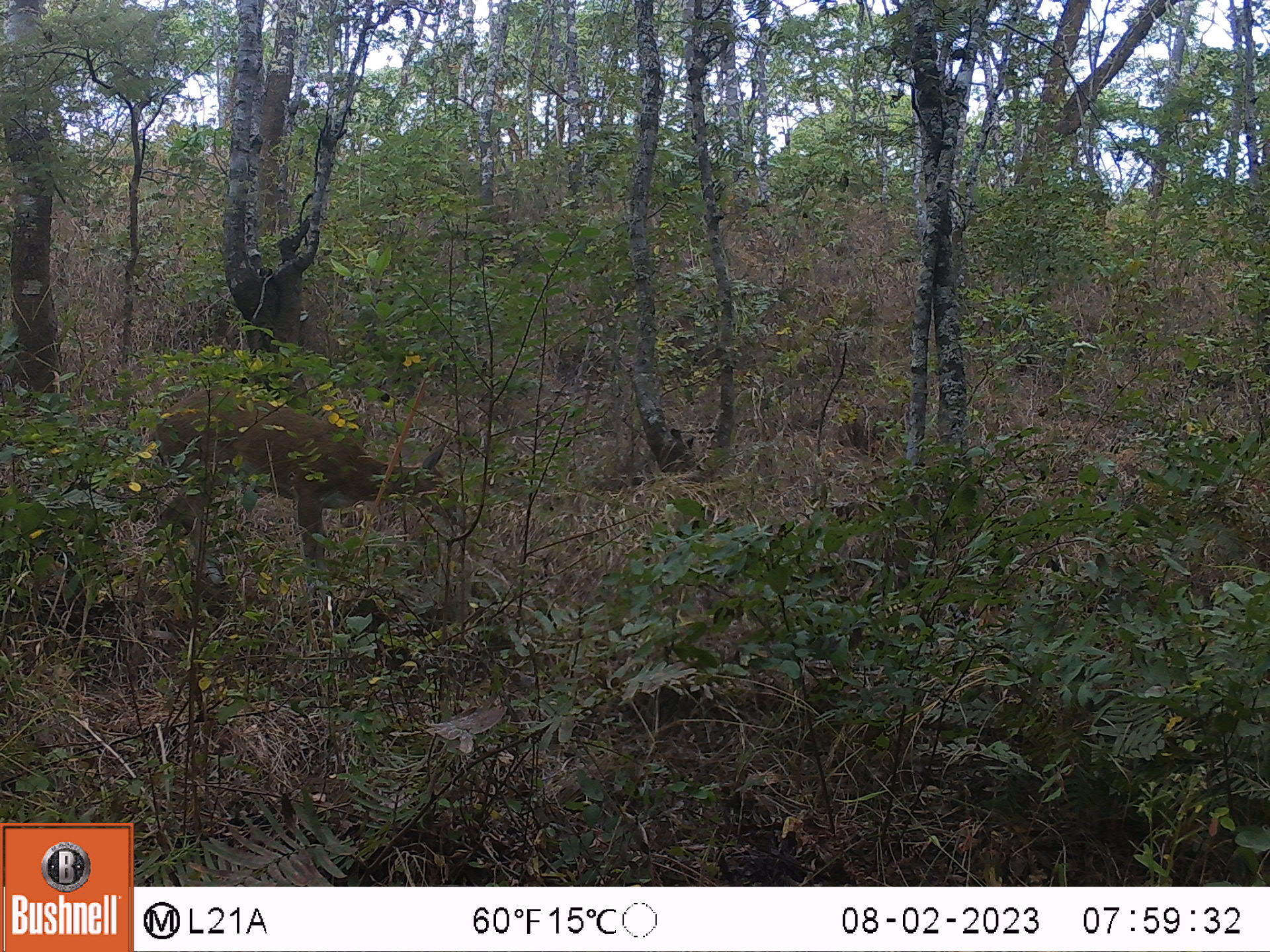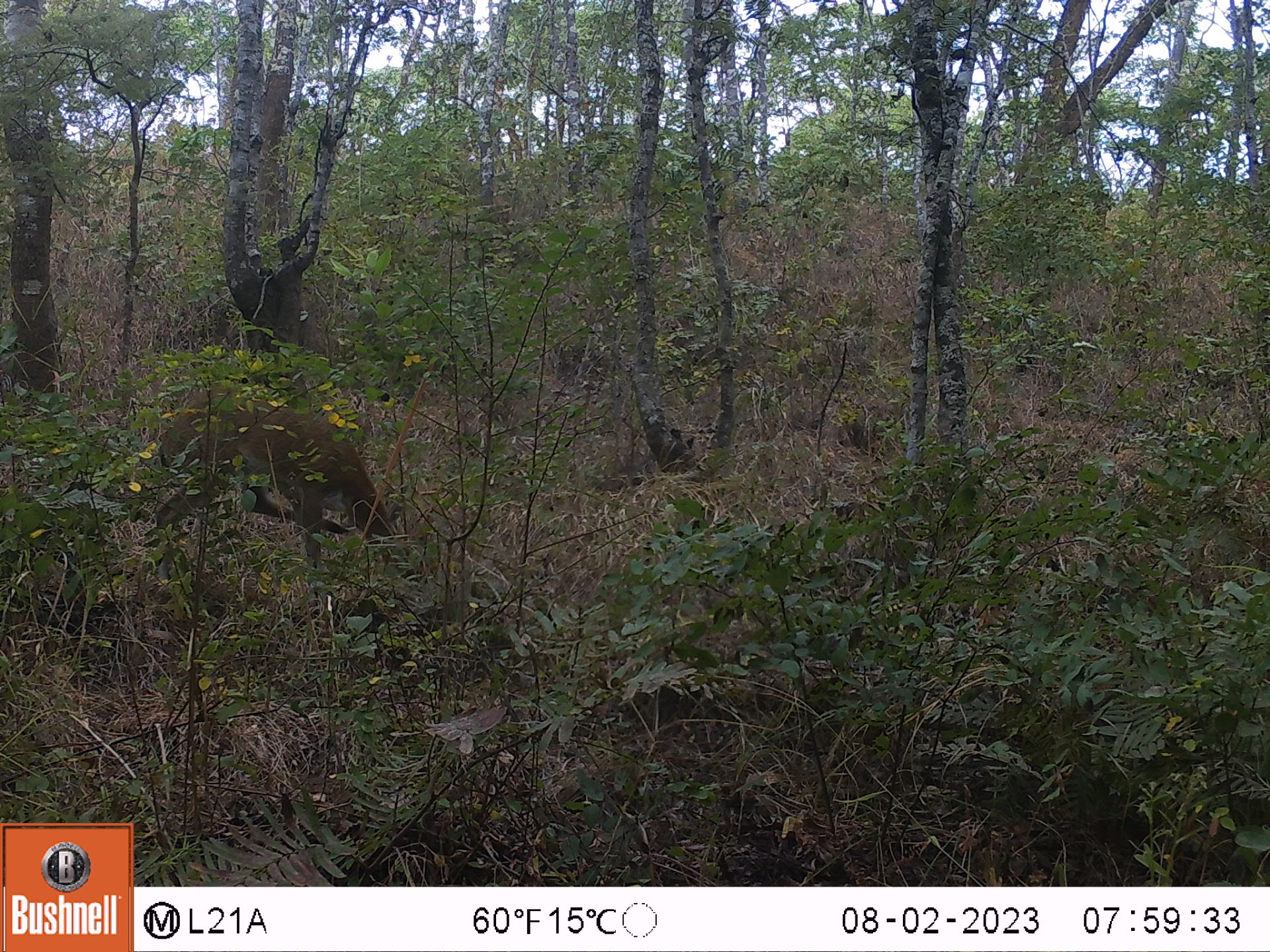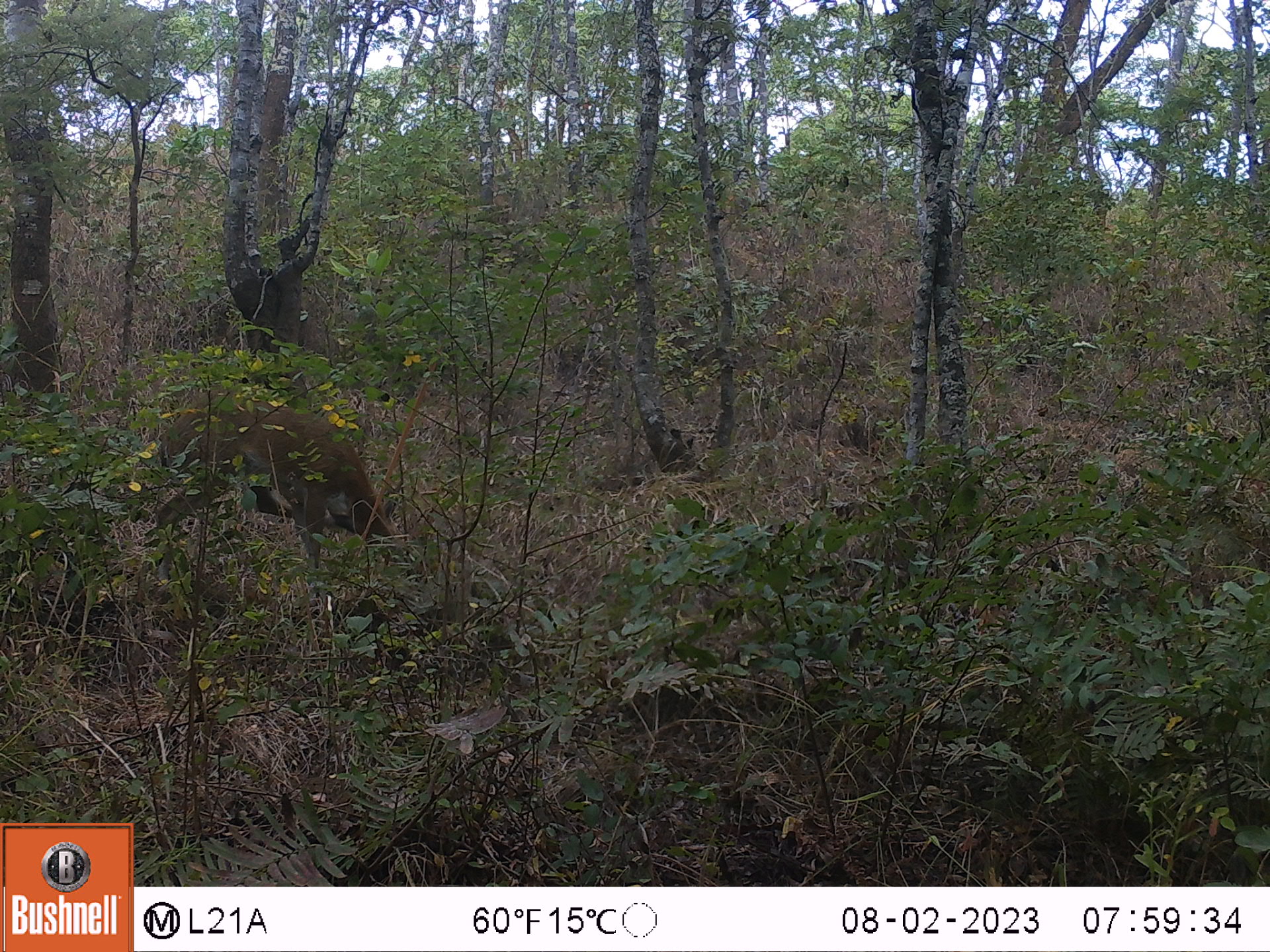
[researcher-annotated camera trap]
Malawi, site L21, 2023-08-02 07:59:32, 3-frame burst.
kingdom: Animalia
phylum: Chordata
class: Mammalia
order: Artiodactyla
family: Bovidae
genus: Sylvicapra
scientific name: Sylvicapra grimmia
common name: common duiker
Common duiker (Sylvicapra grimmia), count 1.